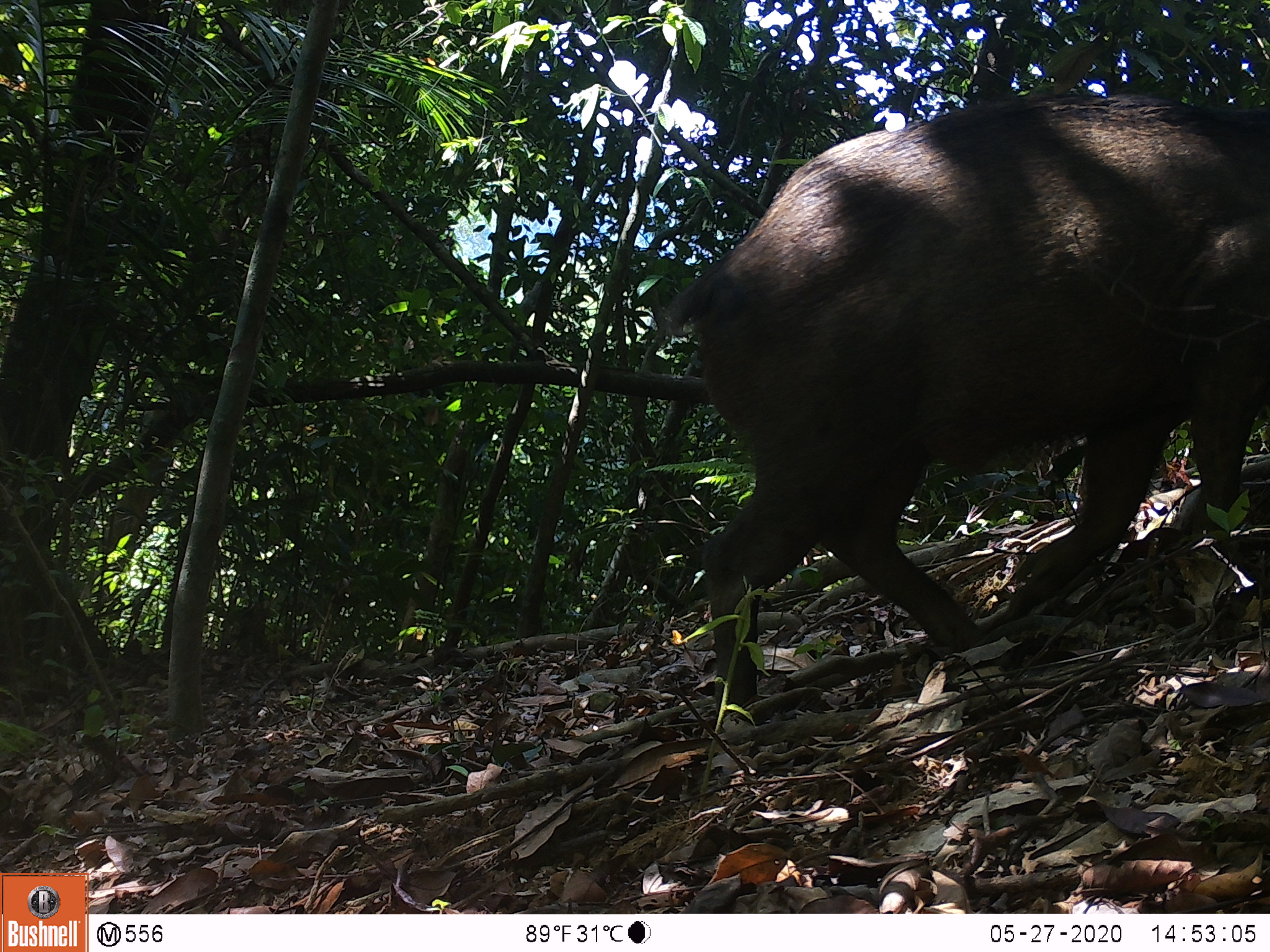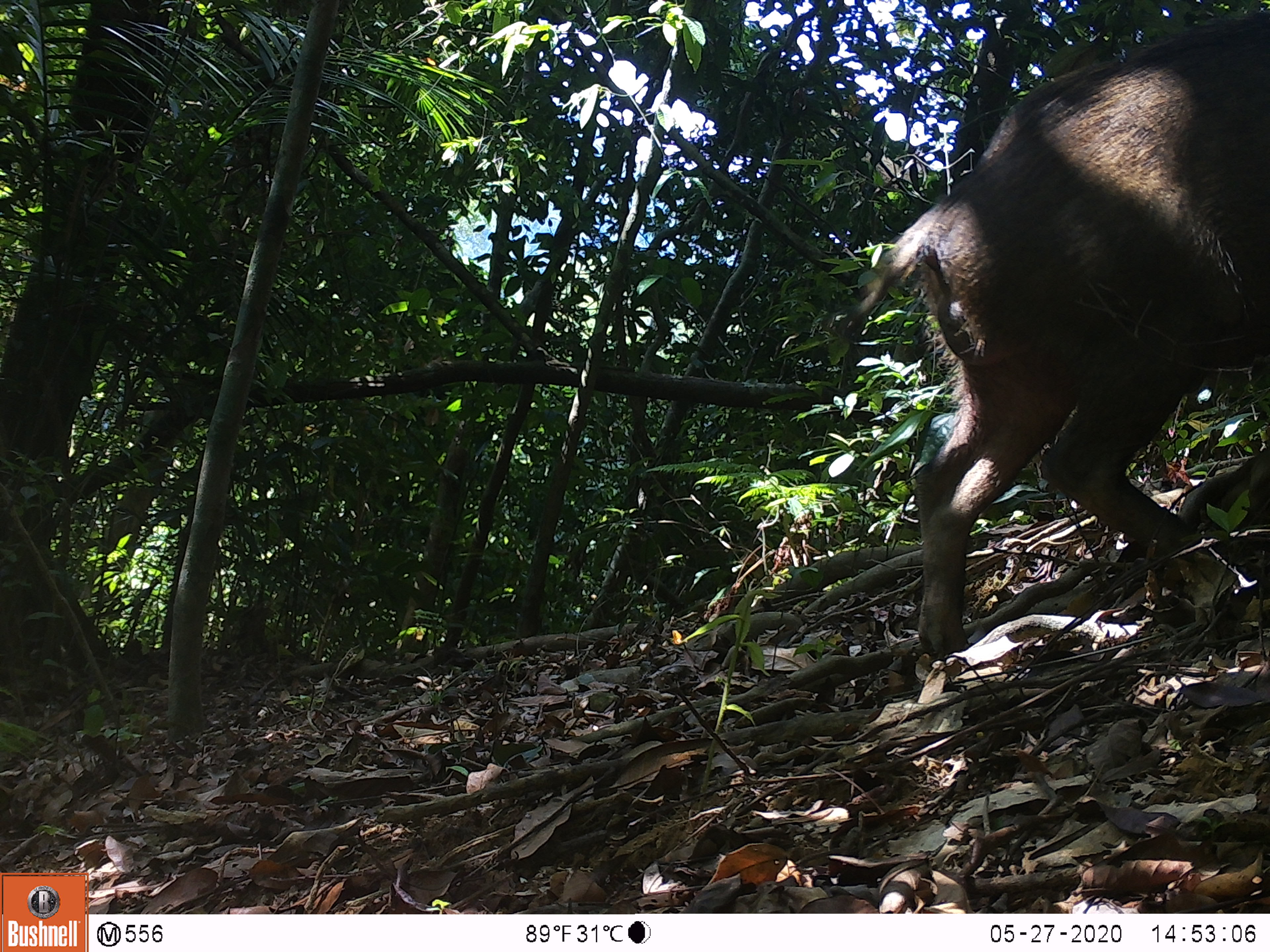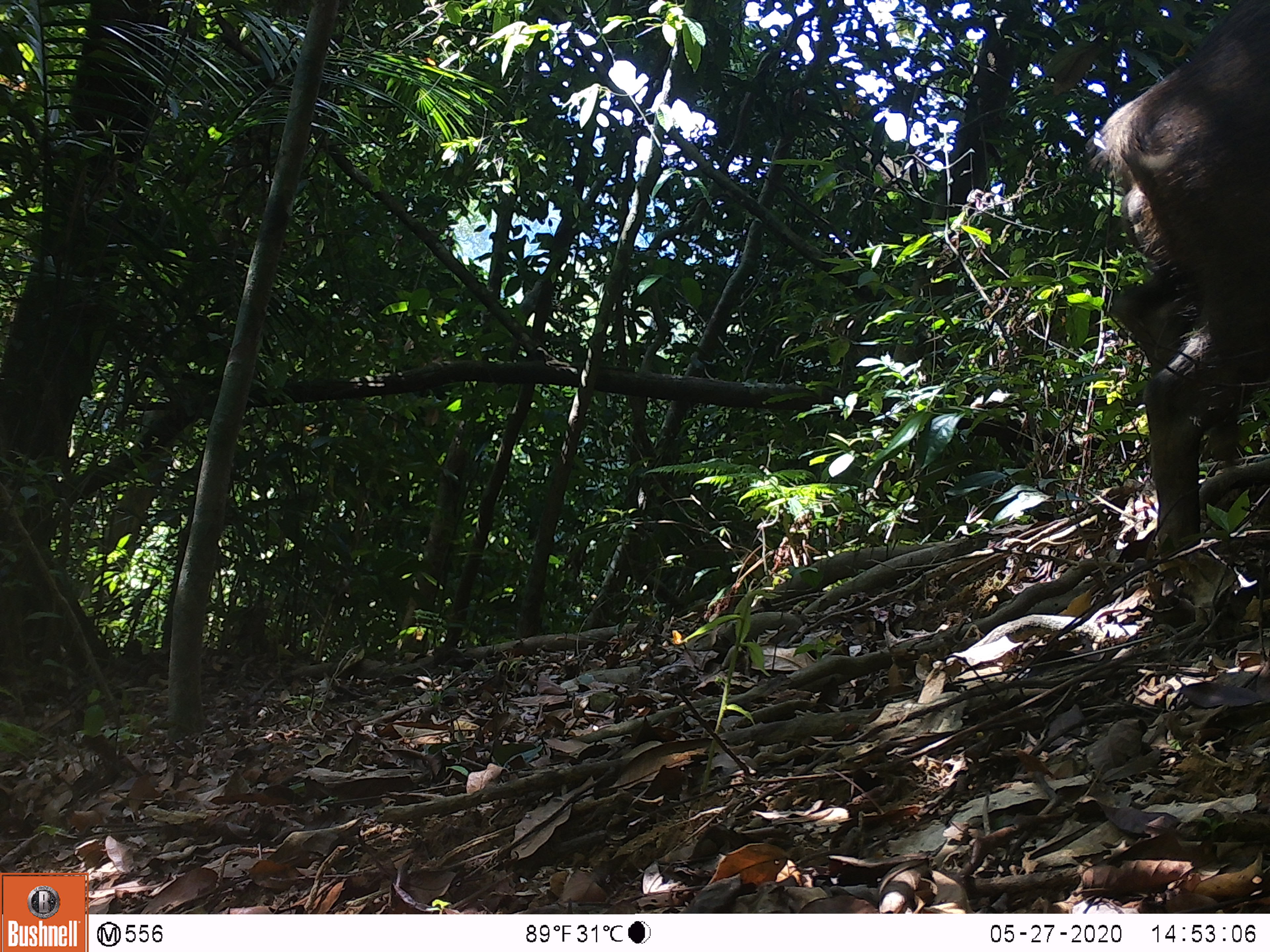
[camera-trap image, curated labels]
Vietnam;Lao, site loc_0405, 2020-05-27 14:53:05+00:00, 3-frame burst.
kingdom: Animalia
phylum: Chordata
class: Mammalia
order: Artiodactyla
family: Suidae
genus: Sus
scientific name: Sus scrofa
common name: eurasian wild pig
Eurasian wild pig (Sus scrofa). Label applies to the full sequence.